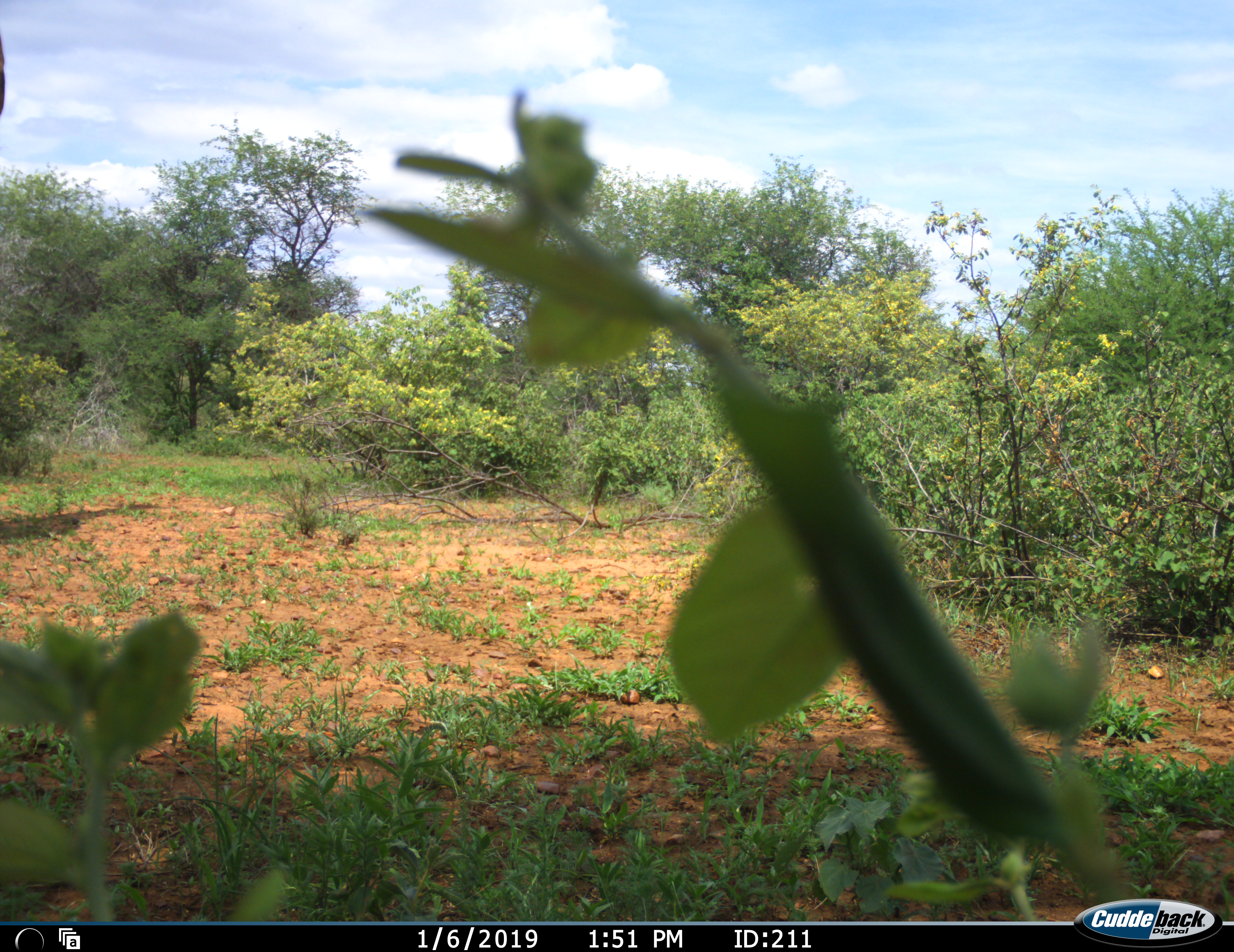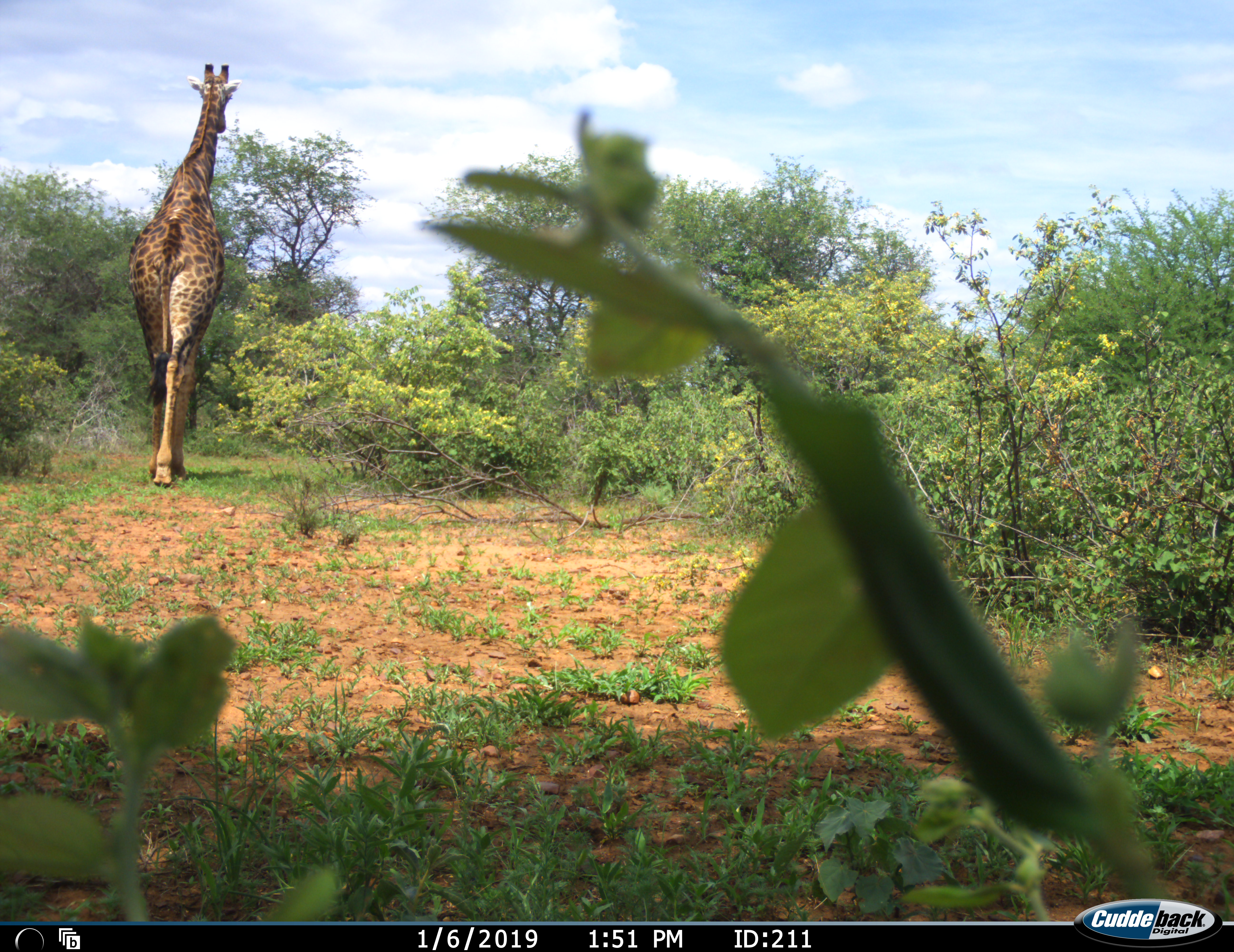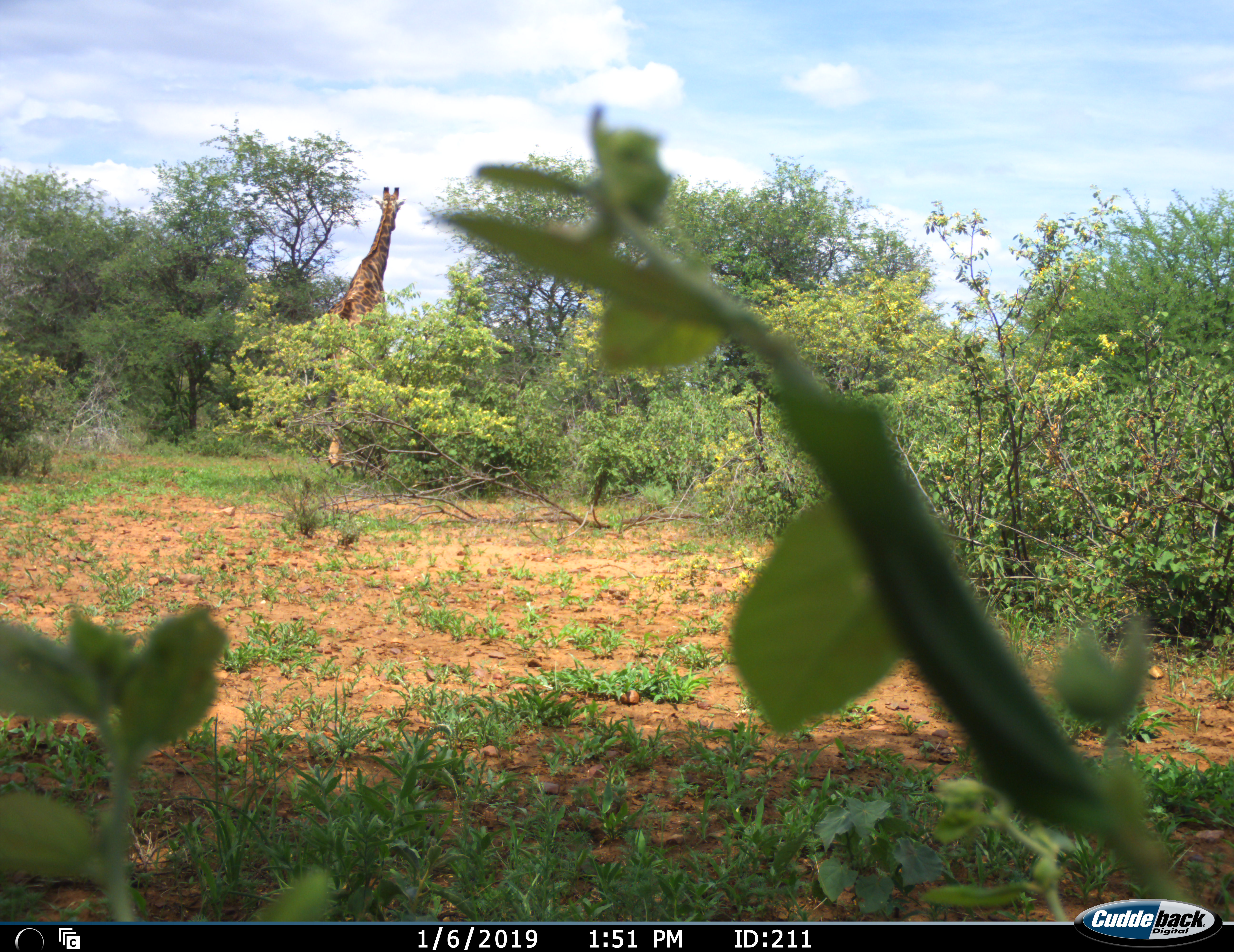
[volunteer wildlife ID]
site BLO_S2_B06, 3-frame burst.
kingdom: Animalia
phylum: Chordata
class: Mammalia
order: Artiodactyla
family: Giraffidae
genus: Giraffa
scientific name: Giraffa camelopardalis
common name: giraffe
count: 1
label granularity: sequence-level